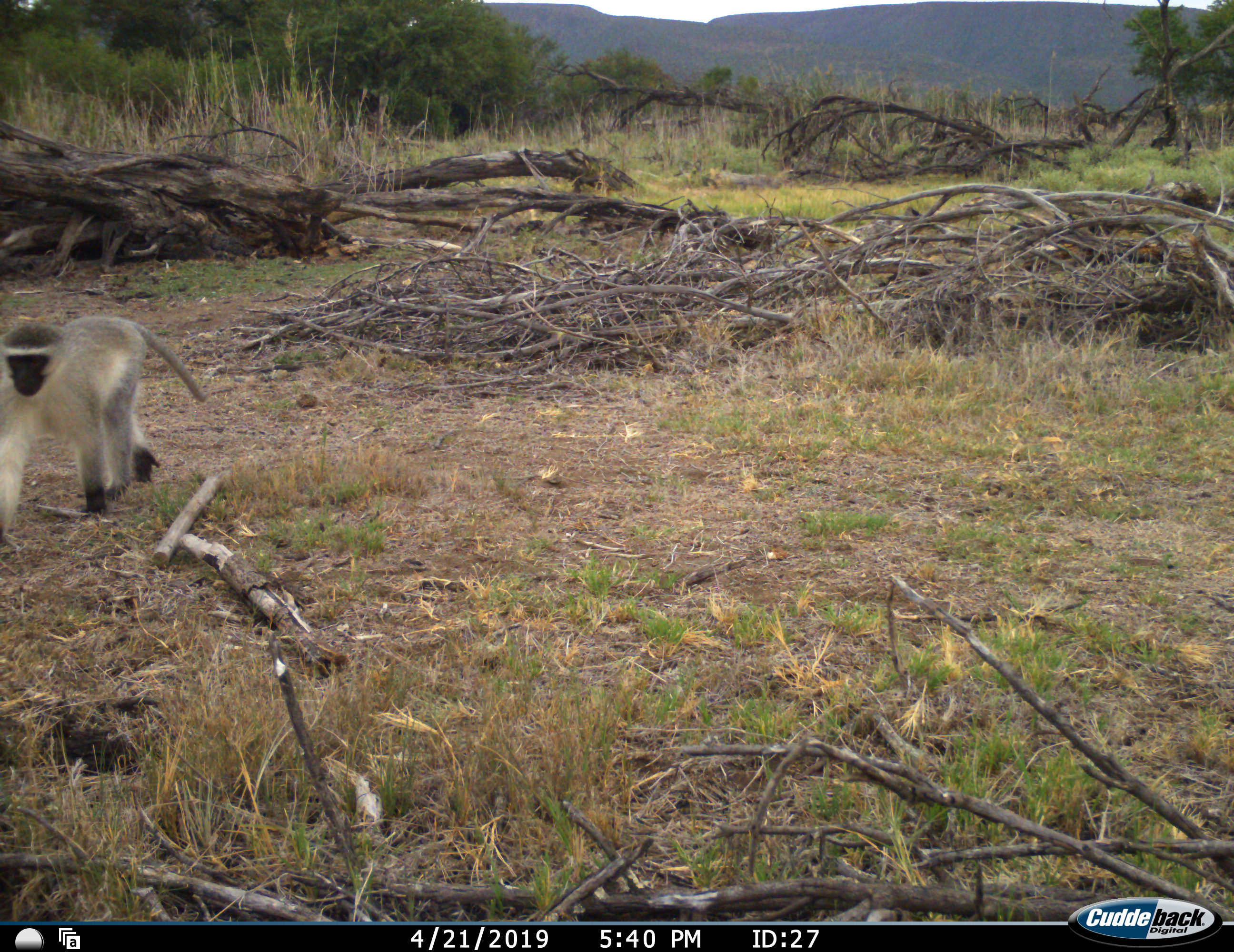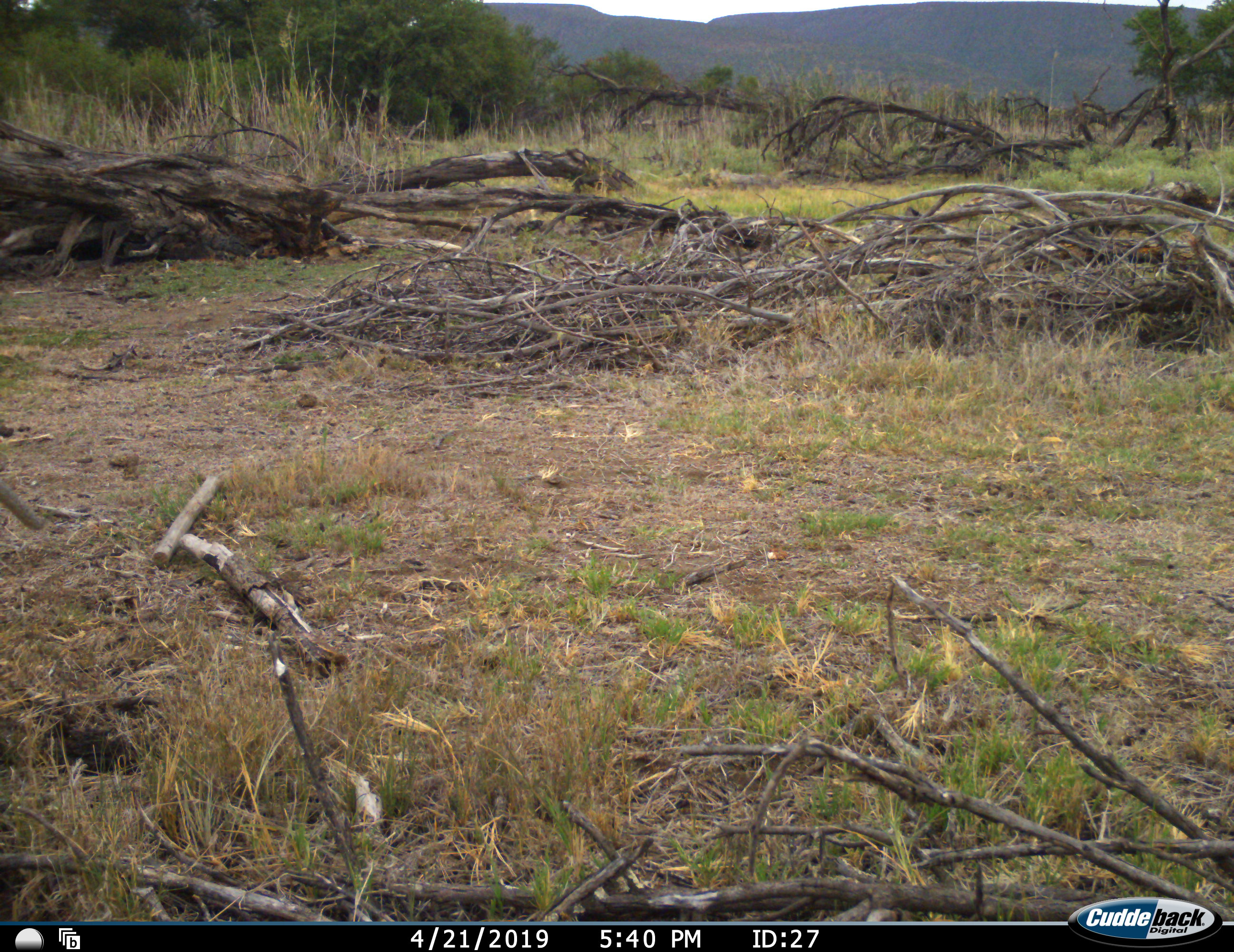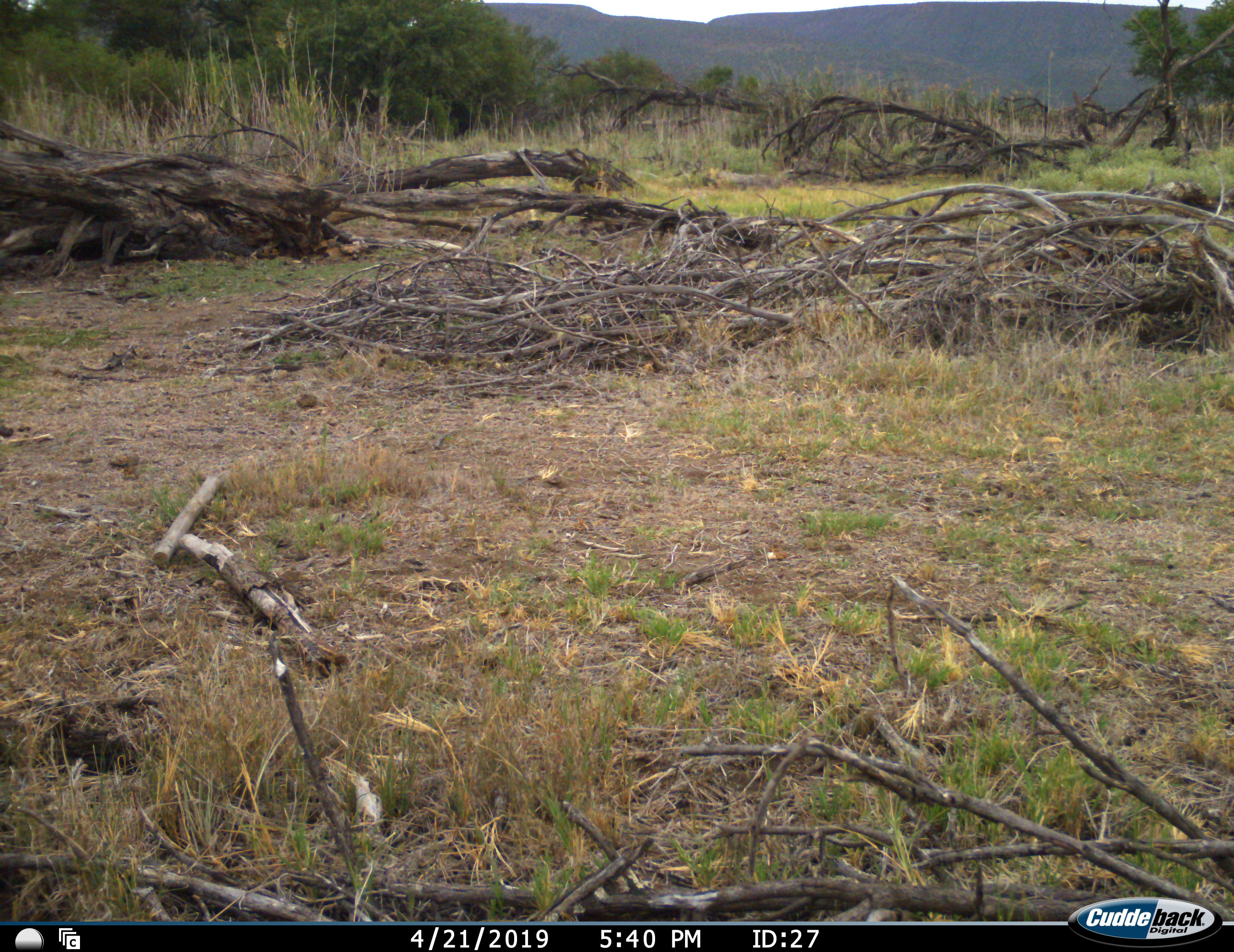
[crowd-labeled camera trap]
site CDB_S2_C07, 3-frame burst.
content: unidentified animal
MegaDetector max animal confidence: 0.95